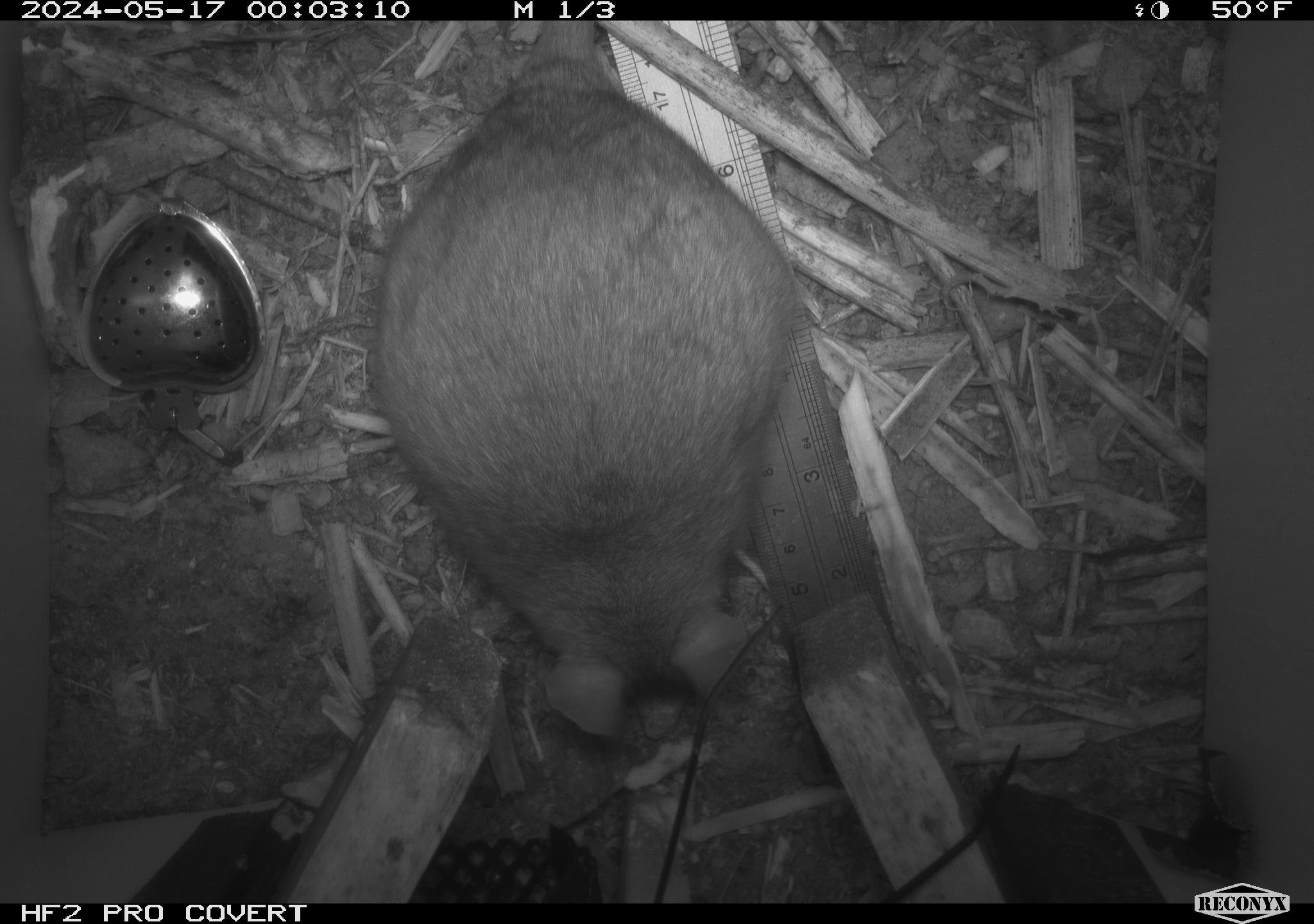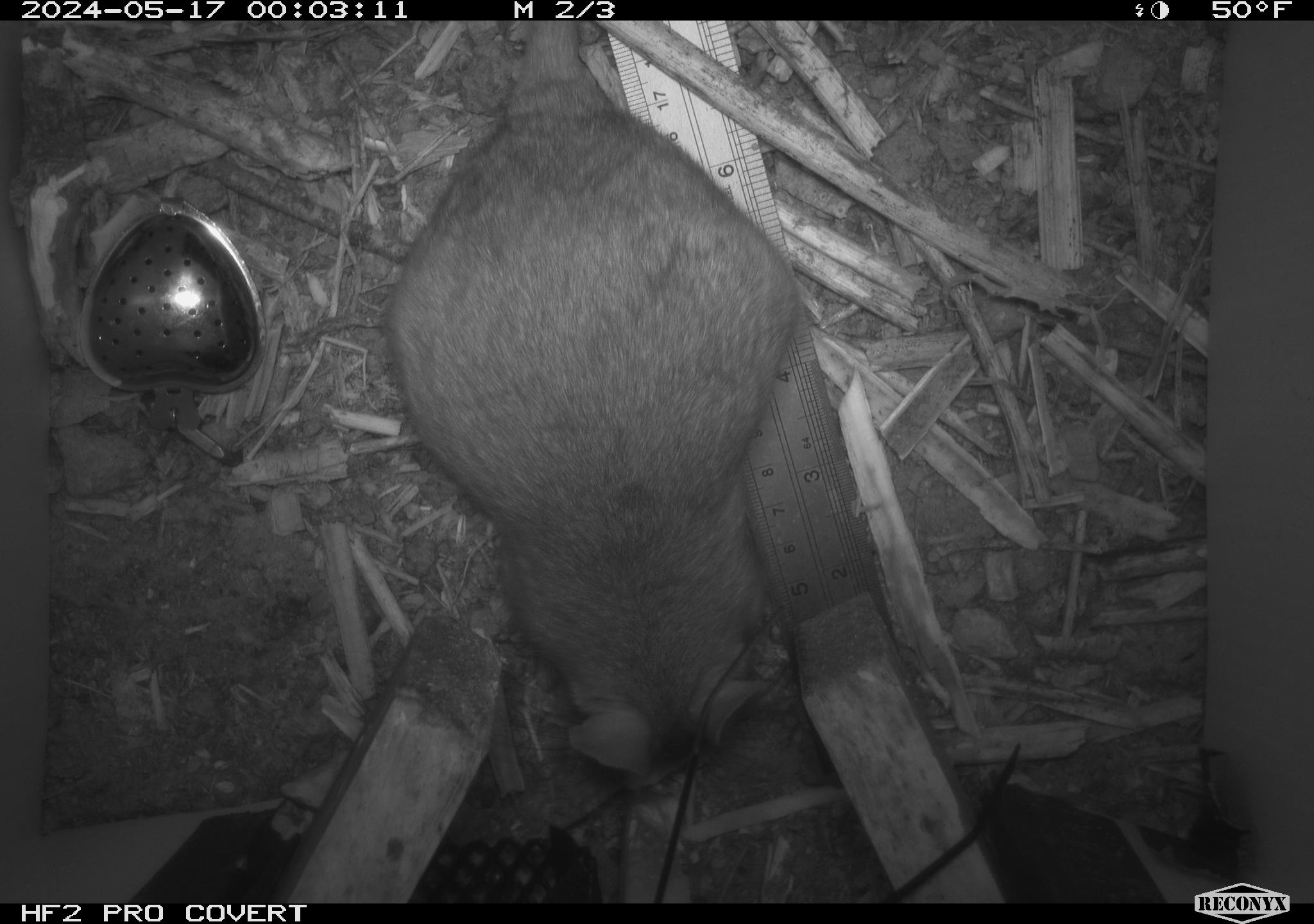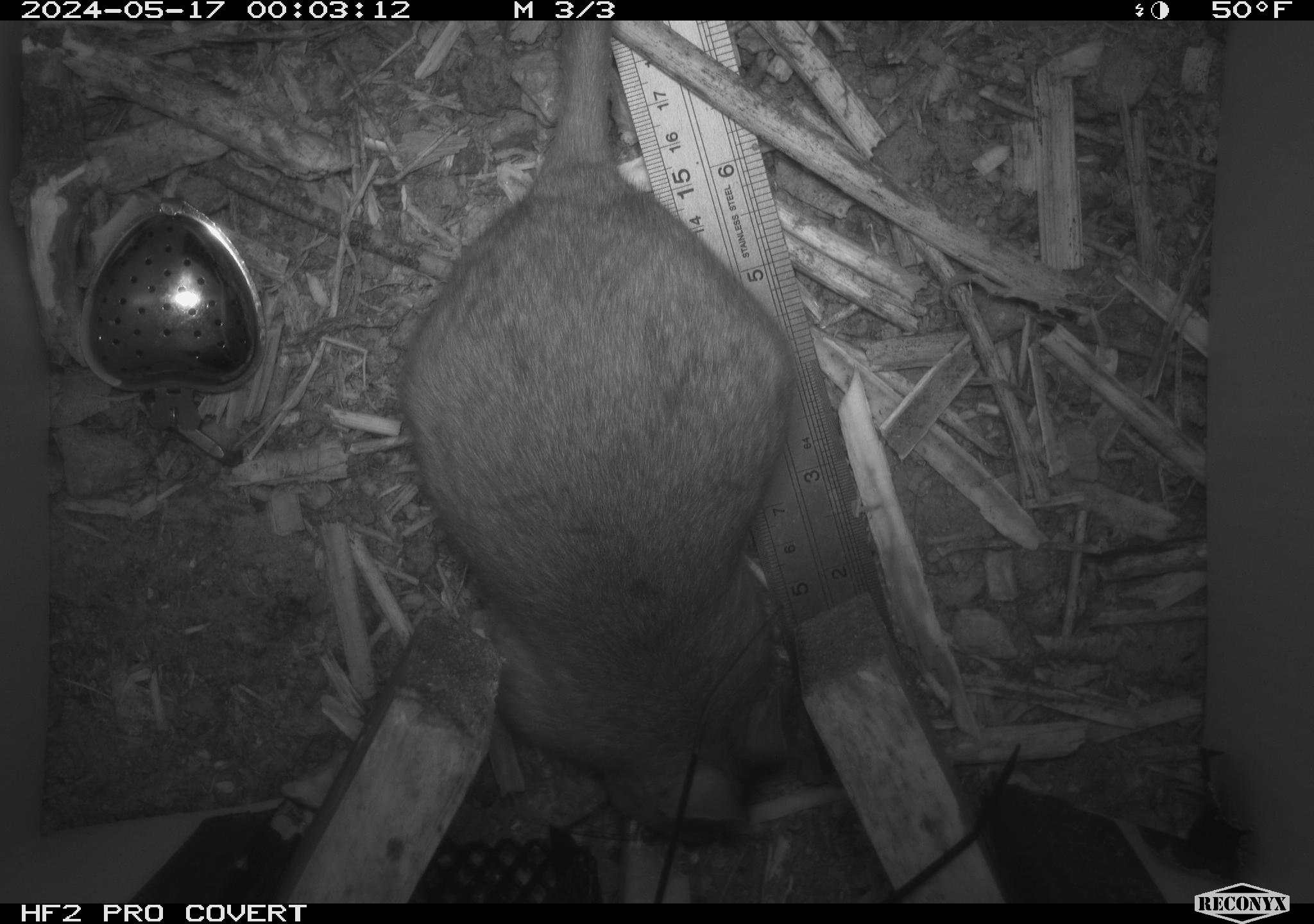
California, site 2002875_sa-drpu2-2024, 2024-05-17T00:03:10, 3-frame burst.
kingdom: Animalia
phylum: Chordata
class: Mammalia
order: Rodentia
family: Cricetidae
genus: Neotoma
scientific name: Neotoma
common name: pack rat or woodrat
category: neotoma species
Neotoma species (pack rat or woodrat) (Neotoma).